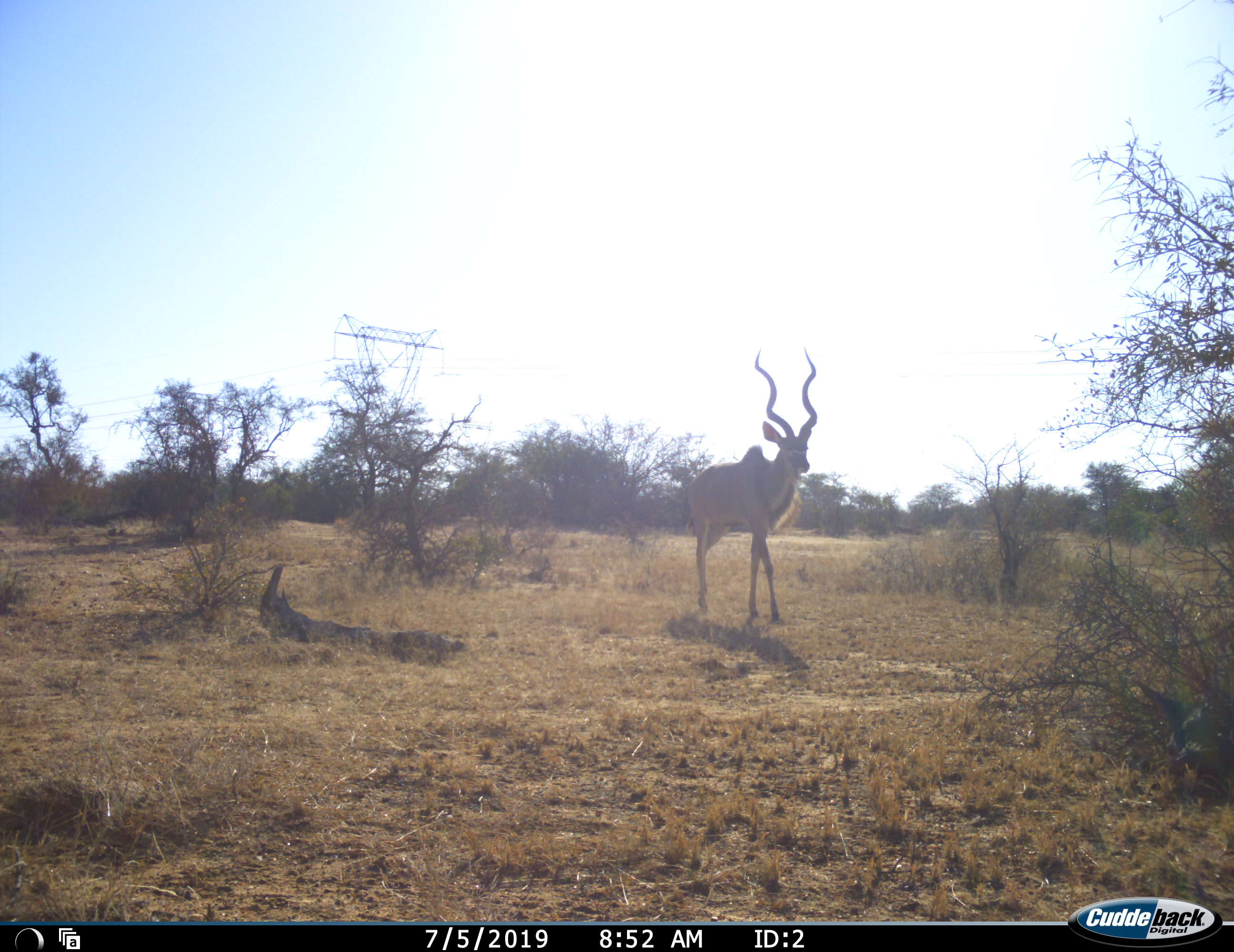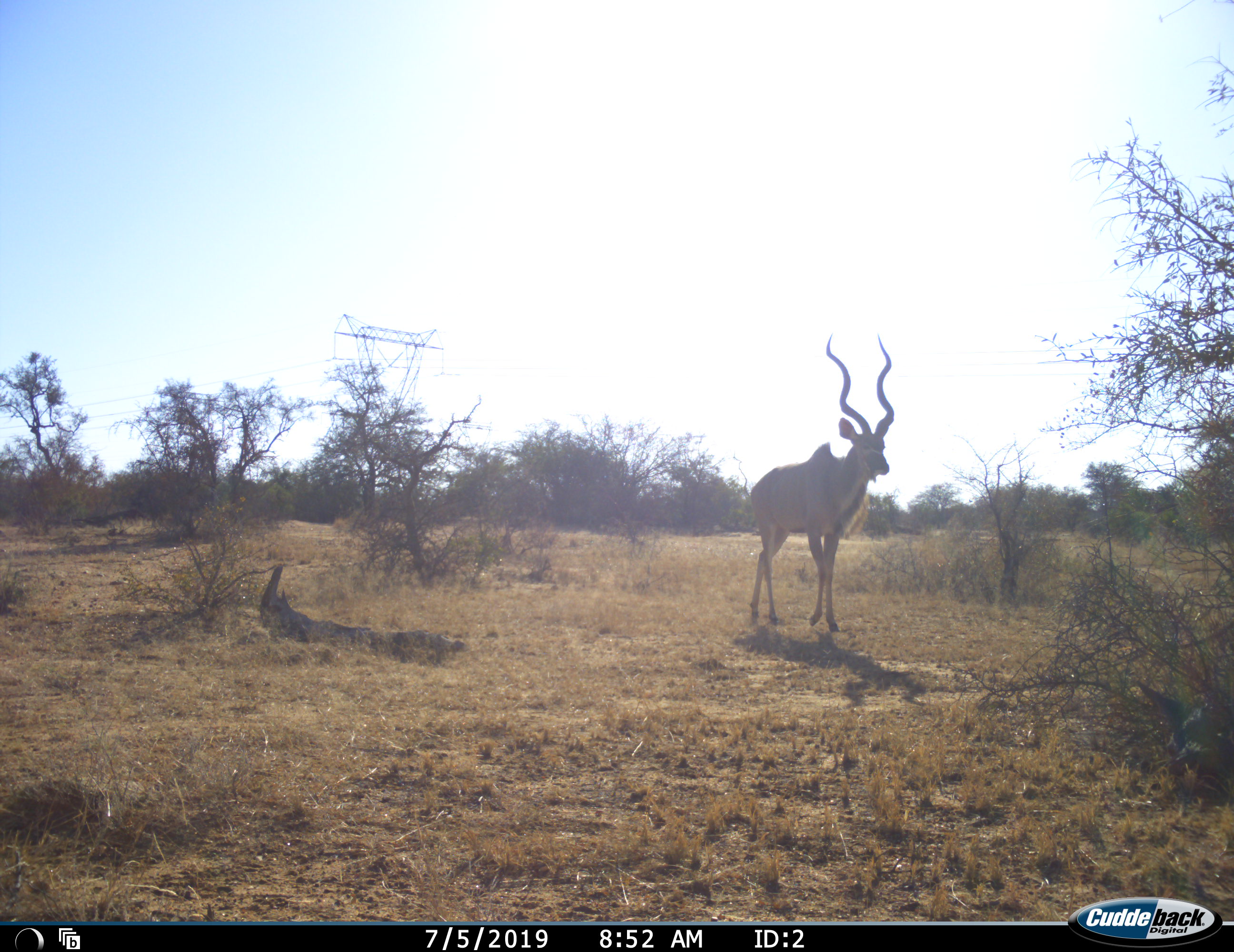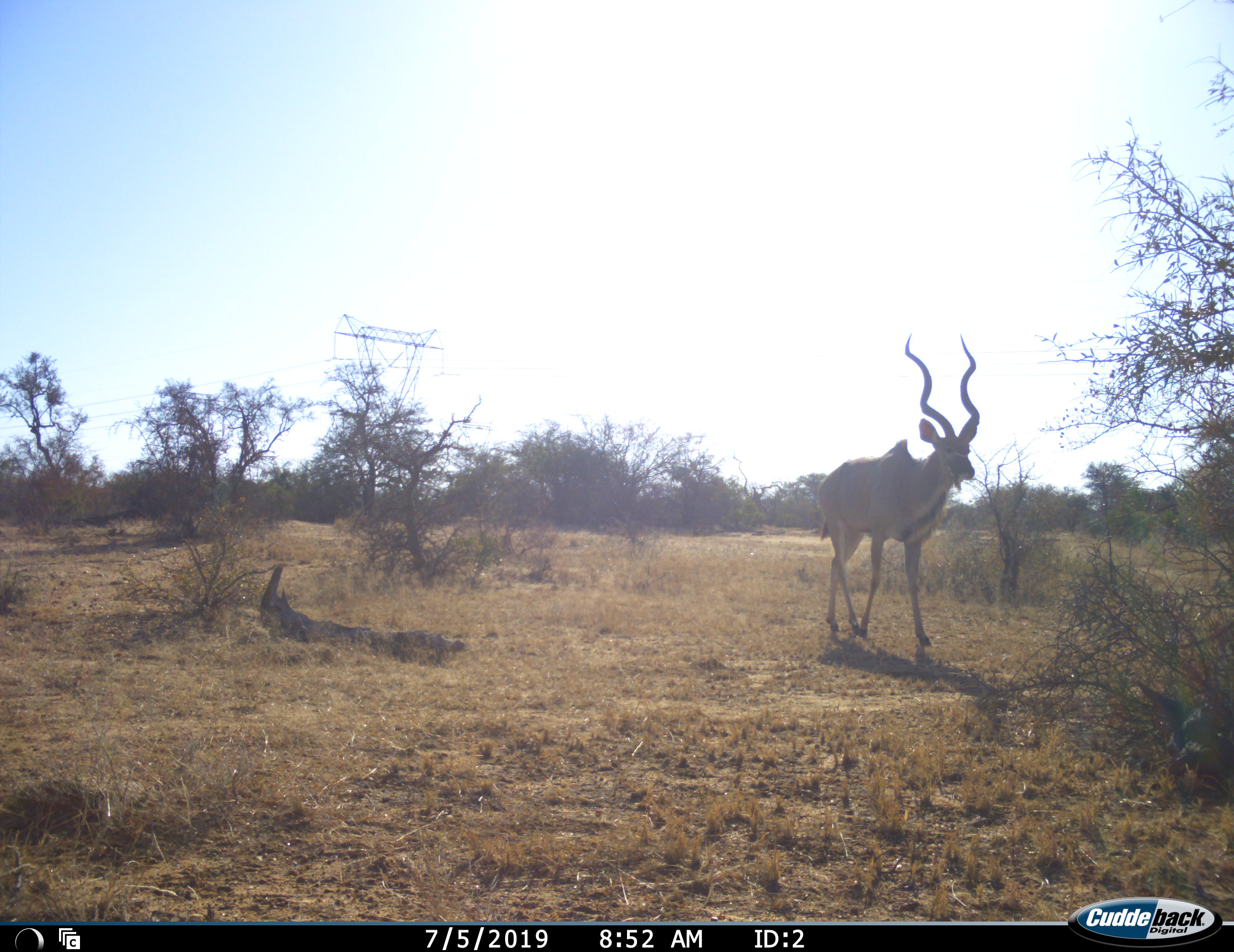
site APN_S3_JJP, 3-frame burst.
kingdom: Animalia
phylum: Chordata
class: Mammalia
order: Artiodactyla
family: Bovidae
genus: Tragelaphus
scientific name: Tragelaphus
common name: kudu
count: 1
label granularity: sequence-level